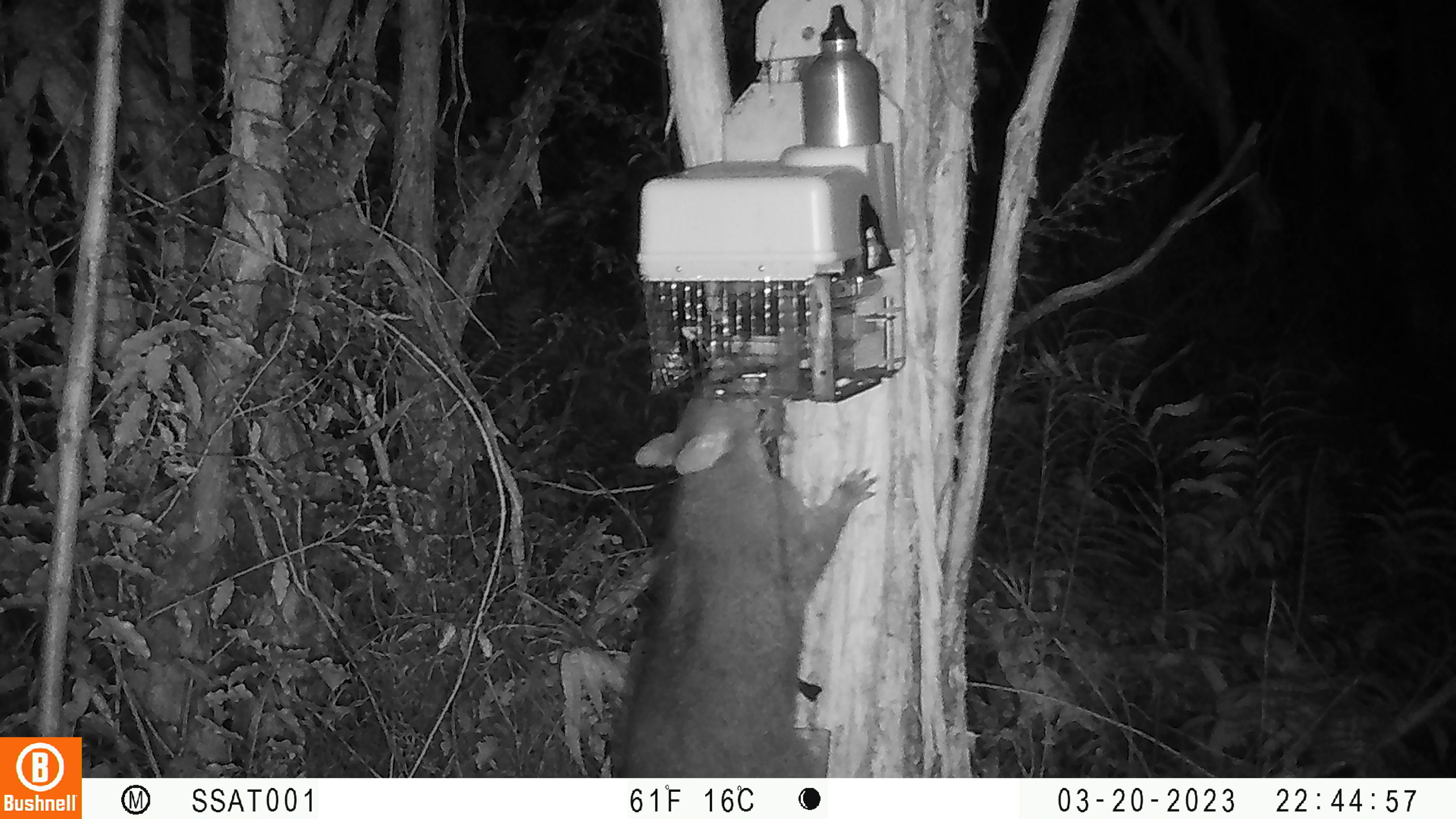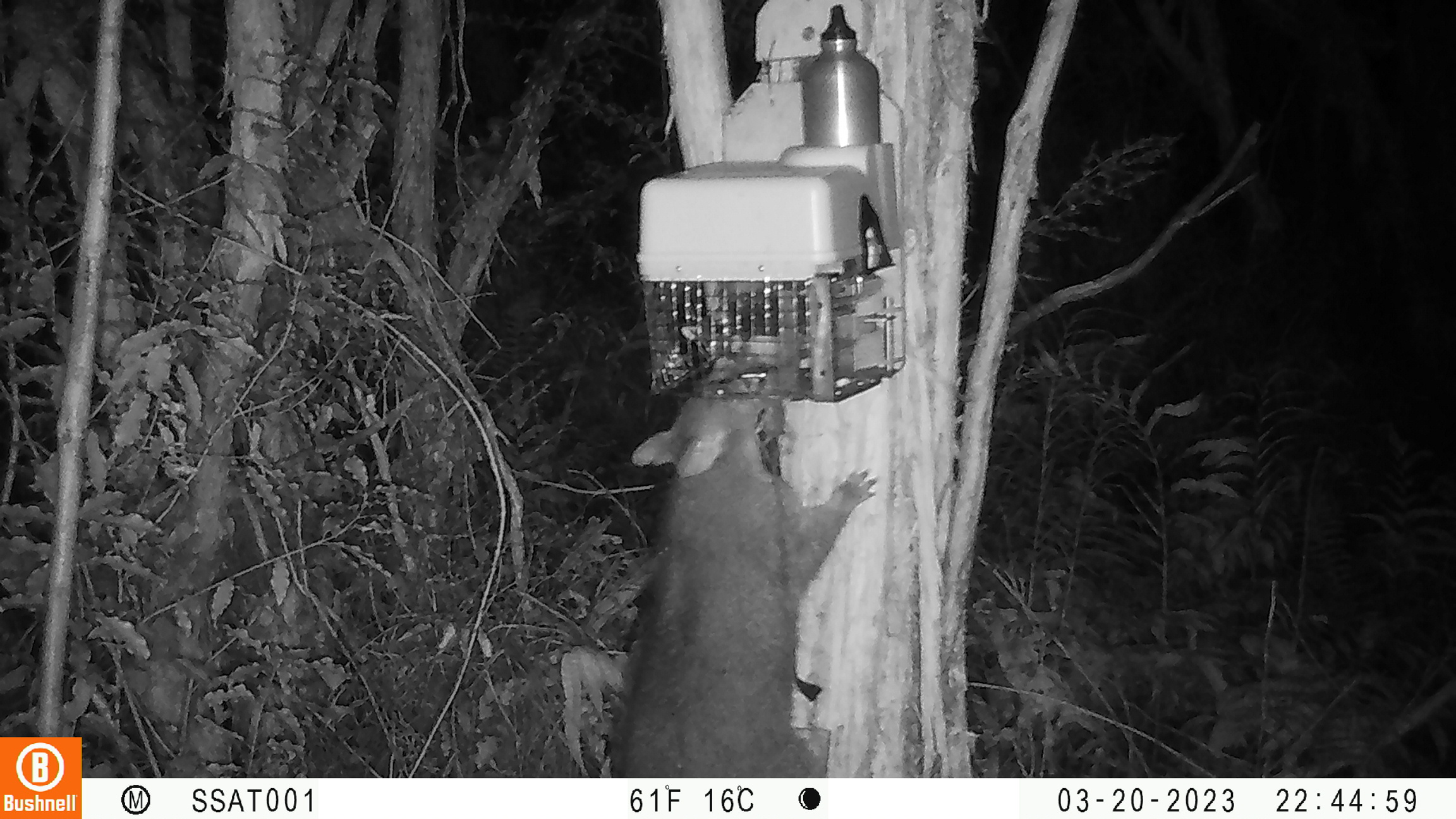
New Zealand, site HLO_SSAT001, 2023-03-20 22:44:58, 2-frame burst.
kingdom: Animalia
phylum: Chordata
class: Mammalia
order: Diprotodontia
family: Phalangeridae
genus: Trichosurus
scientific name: Trichosurus vulpecula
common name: common brushtail possum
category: possum